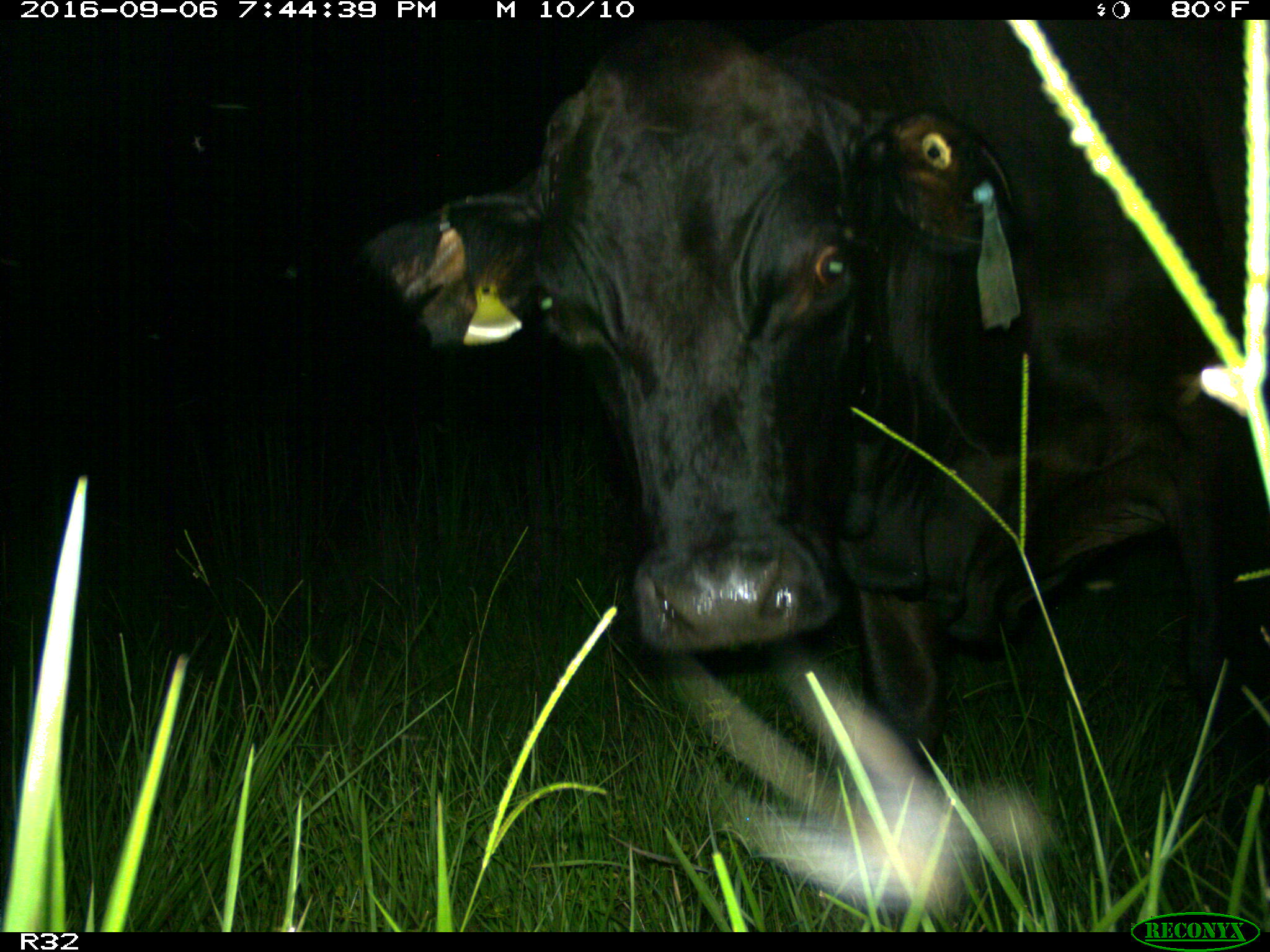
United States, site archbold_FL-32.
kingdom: Animalia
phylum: Chordata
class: Mammalia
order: Artiodactyla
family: Bovidae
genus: Bos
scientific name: Bos taurus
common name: domestic cow